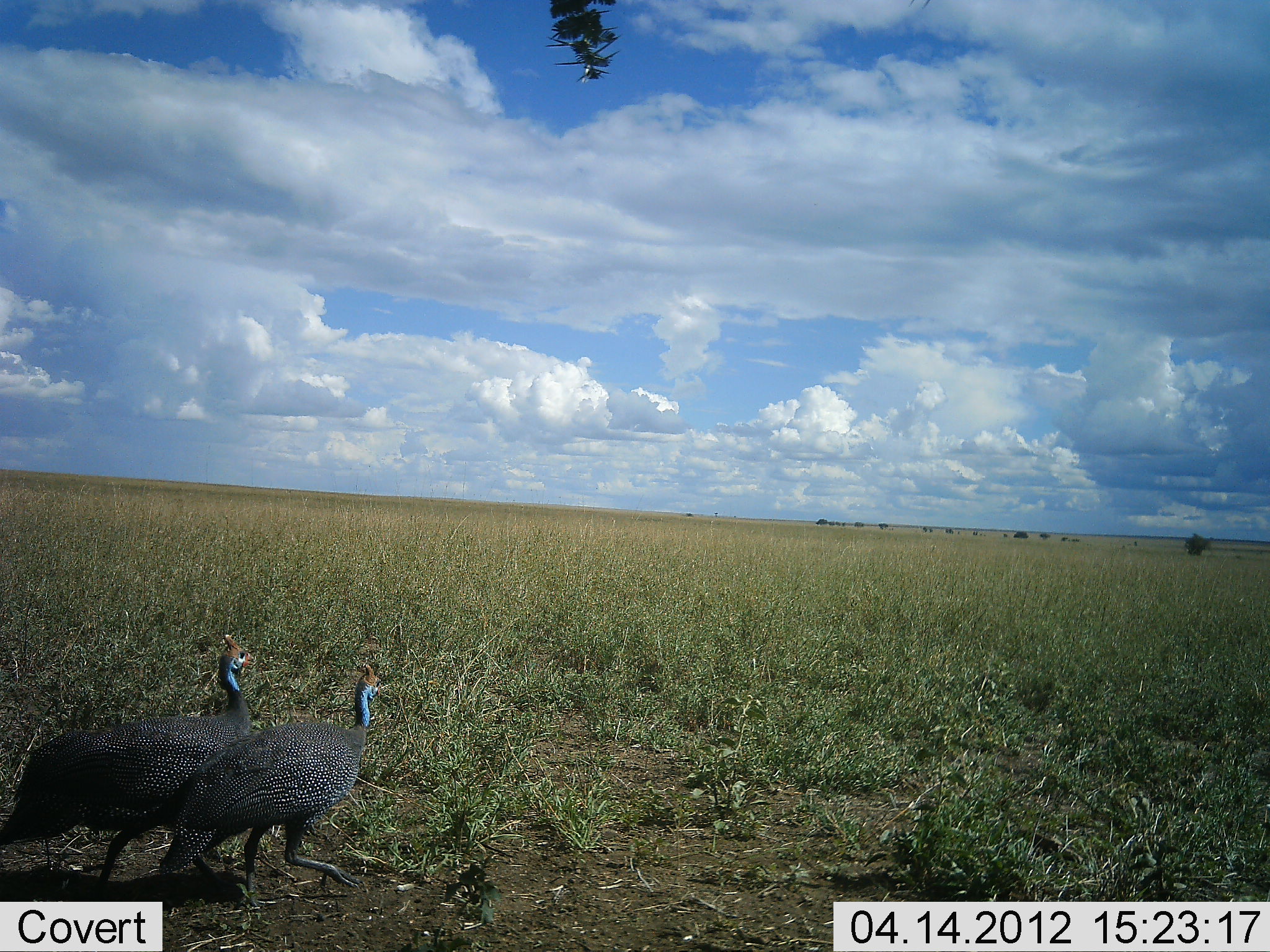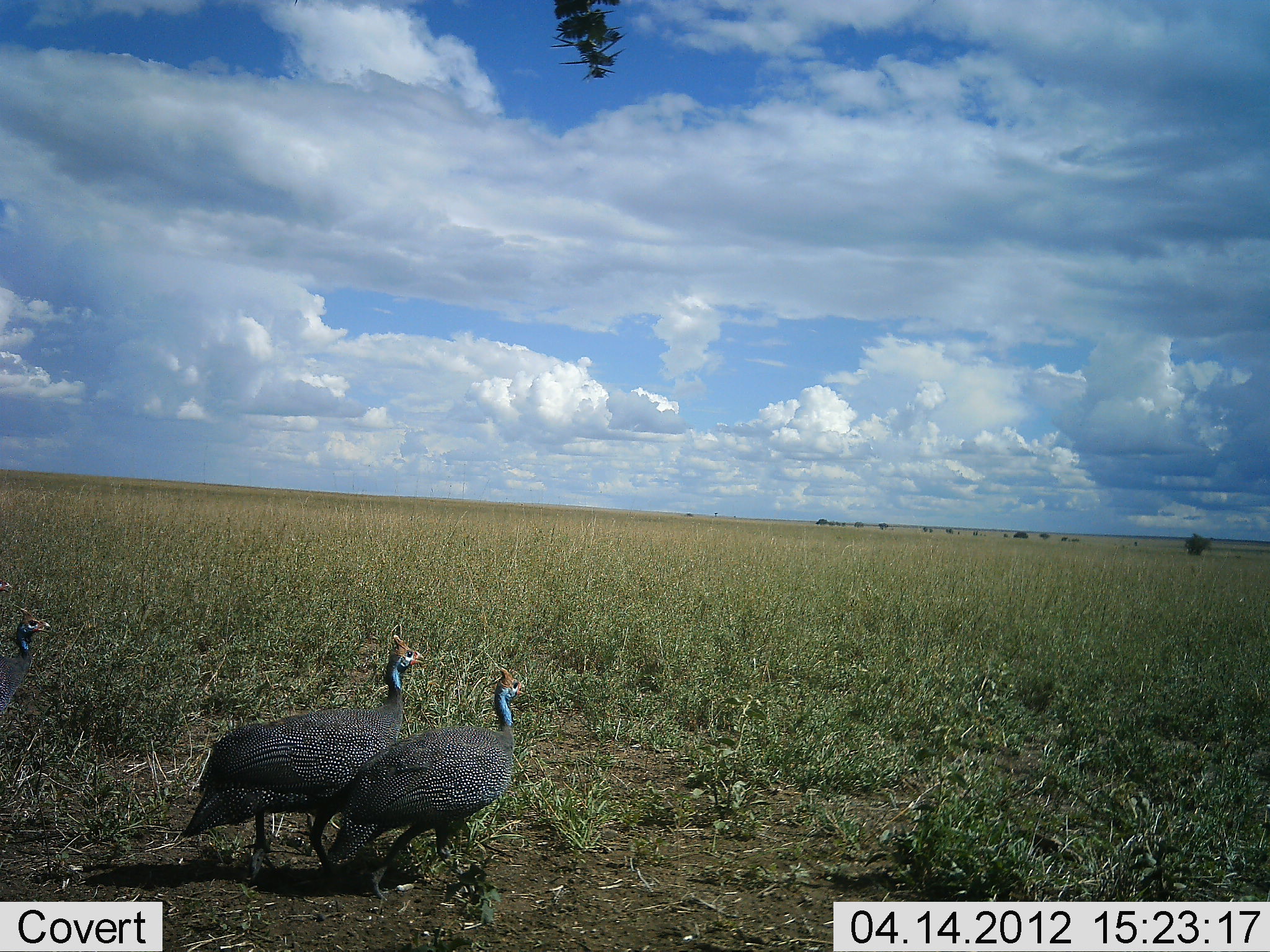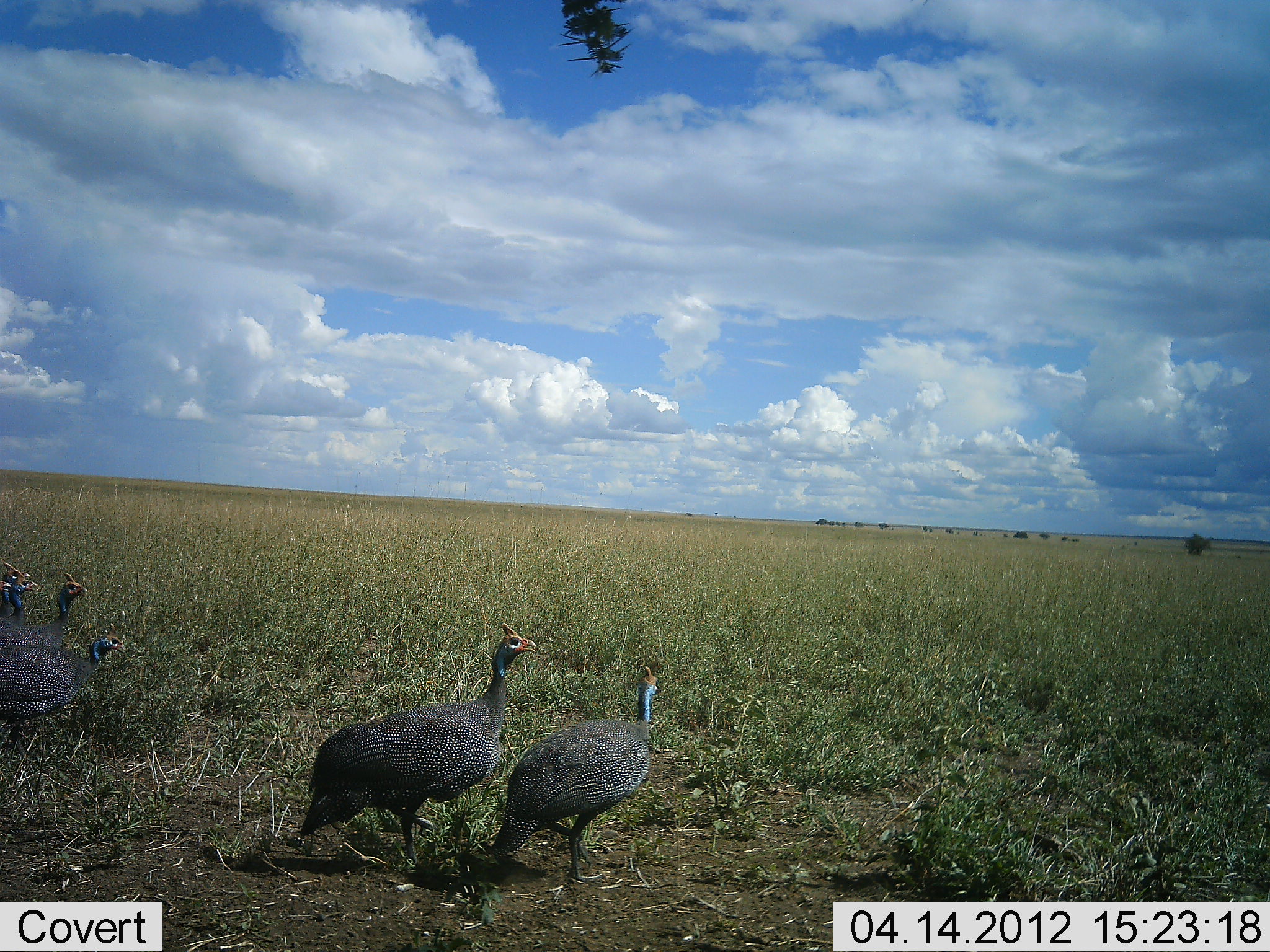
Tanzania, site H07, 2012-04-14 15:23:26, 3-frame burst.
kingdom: Animalia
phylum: Chordata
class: Aves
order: Galliformes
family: Numididae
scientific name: Numididae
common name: guinea fowl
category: guineafowl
Guineafowl (guinea fowl) (Numididae), count 5. Behavior (volunteer vote fractions): standing 14%, resting 0%, moving 93%, interacting 7%. Young present (vote fraction): 0%. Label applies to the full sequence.